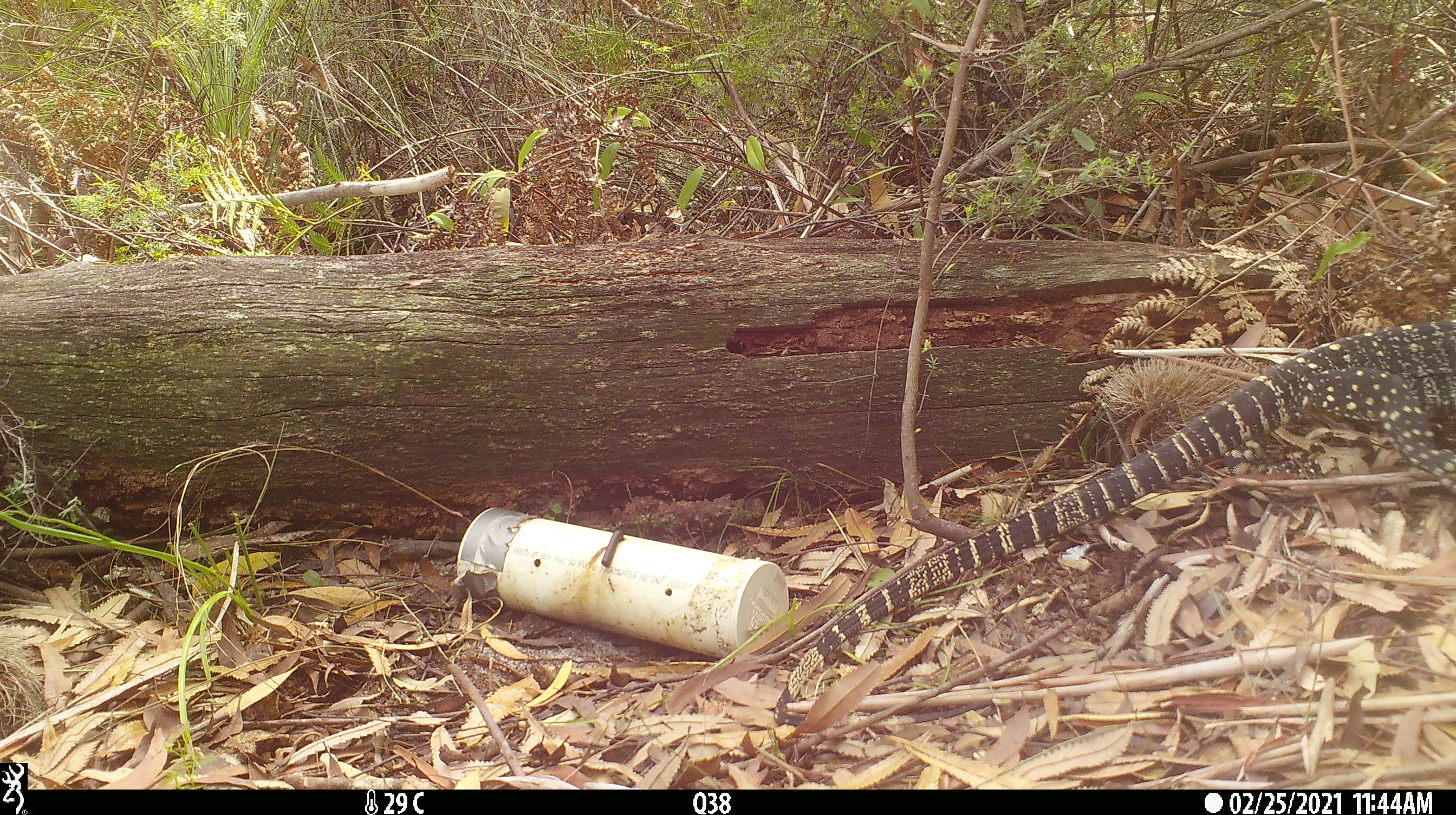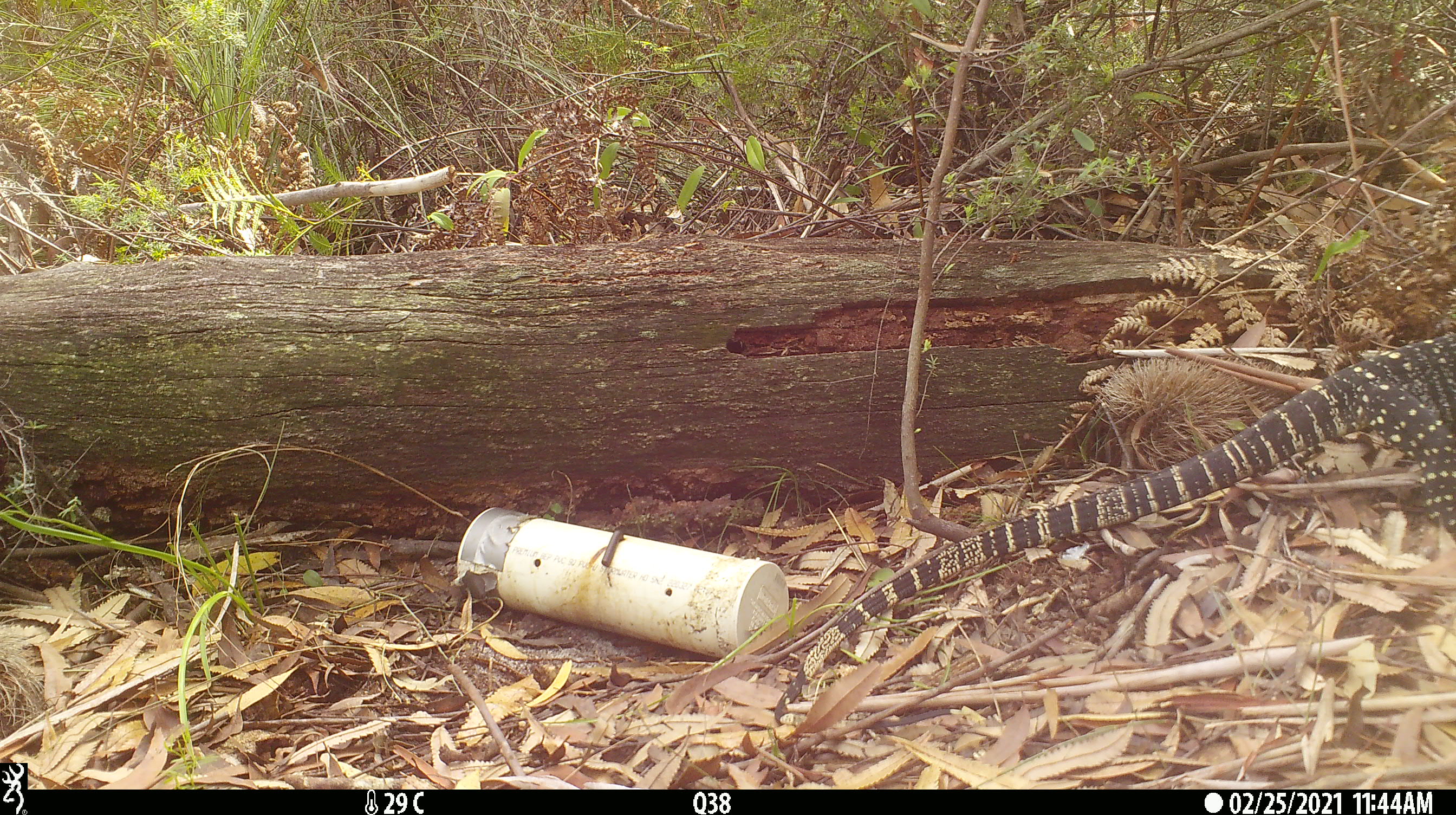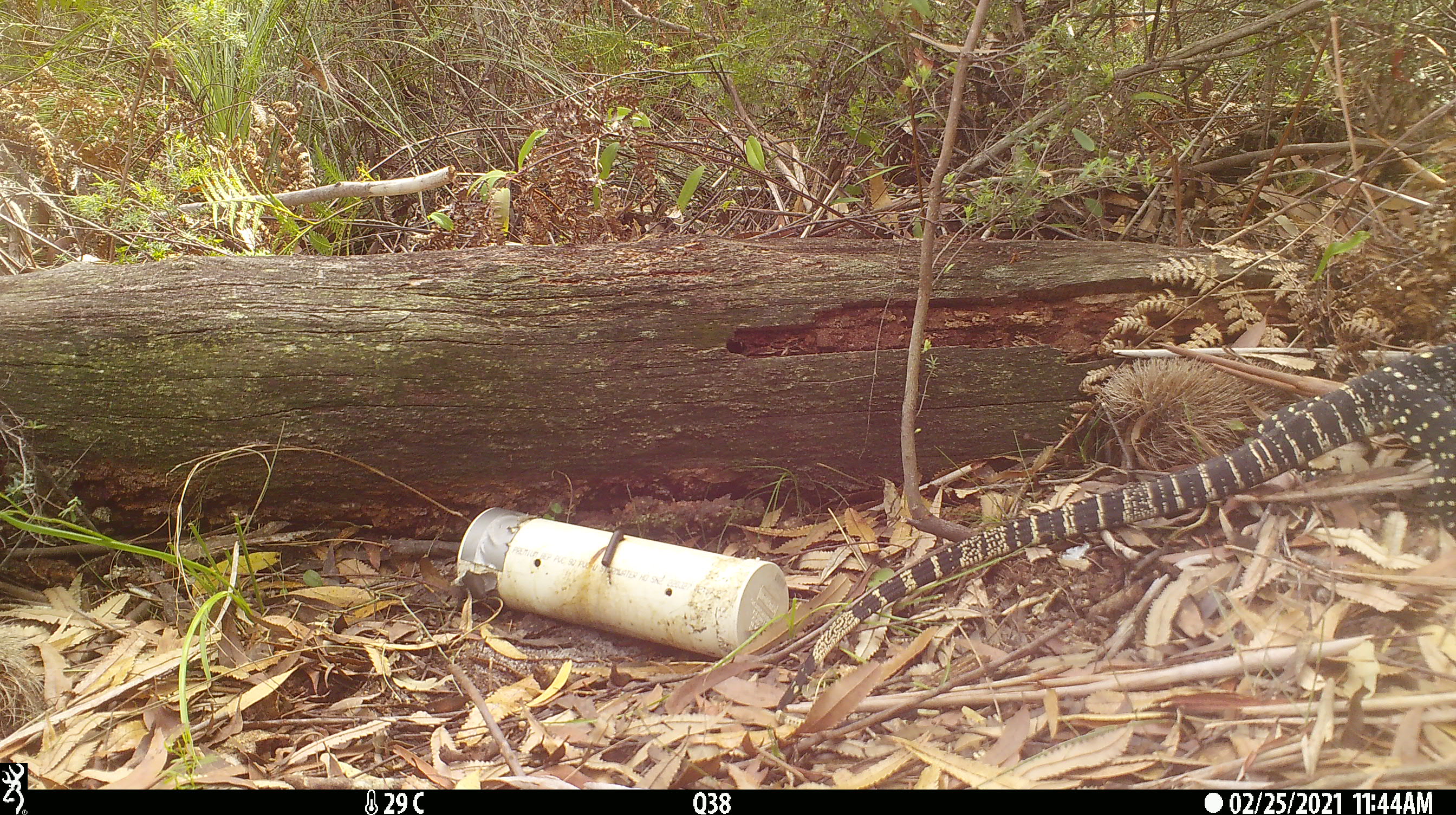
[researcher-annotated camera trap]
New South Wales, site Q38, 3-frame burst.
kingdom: Animalia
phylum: Chordata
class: Reptilia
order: Squamata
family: Varanidae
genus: Varanus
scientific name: Varanus varius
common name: lace monitor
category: goanna